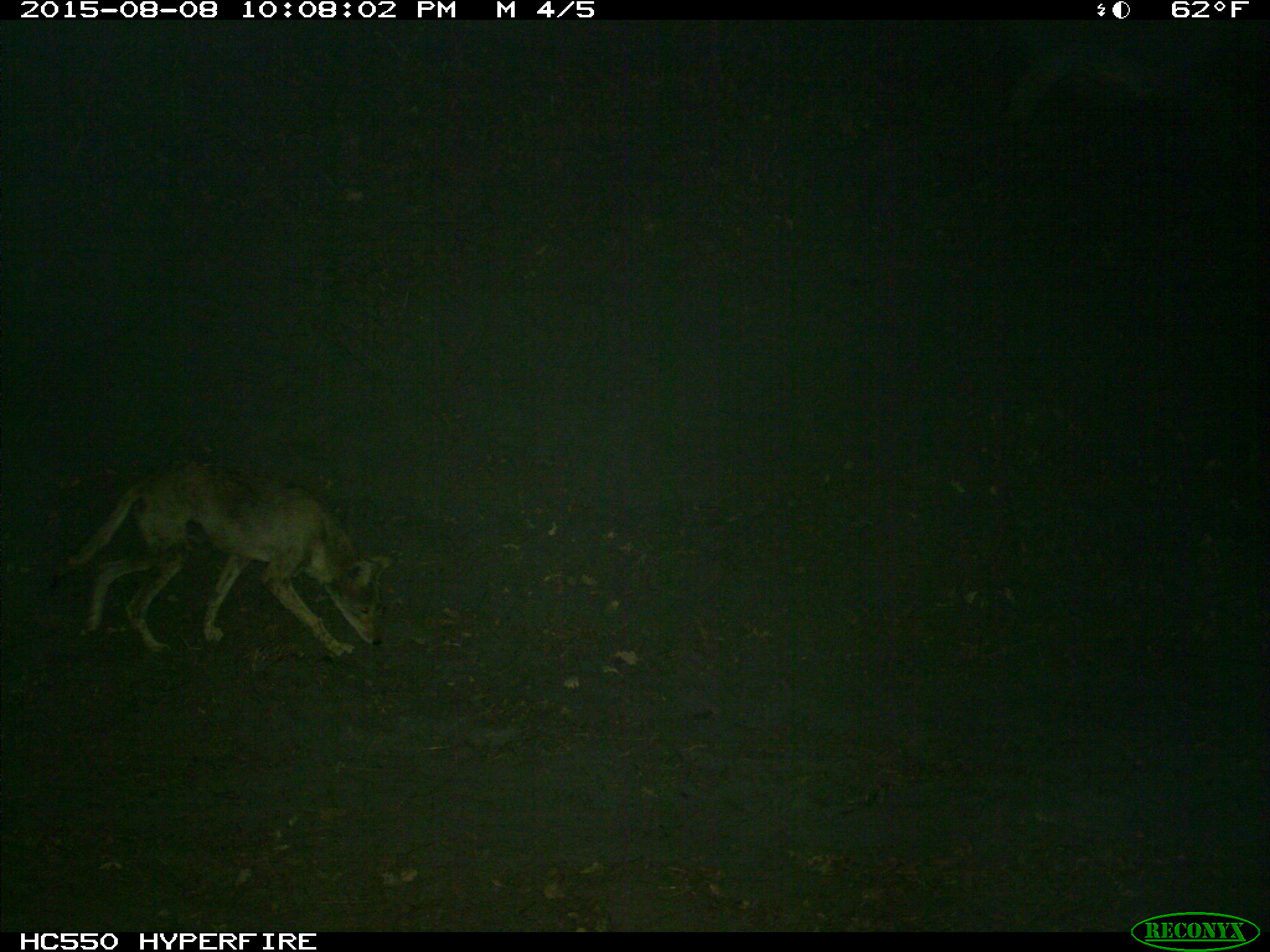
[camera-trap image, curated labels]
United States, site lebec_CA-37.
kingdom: Animalia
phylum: Chordata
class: Mammalia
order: Carnivora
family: Canidae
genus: Canis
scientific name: Canis latrans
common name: coyote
Canis latrans (coyote).